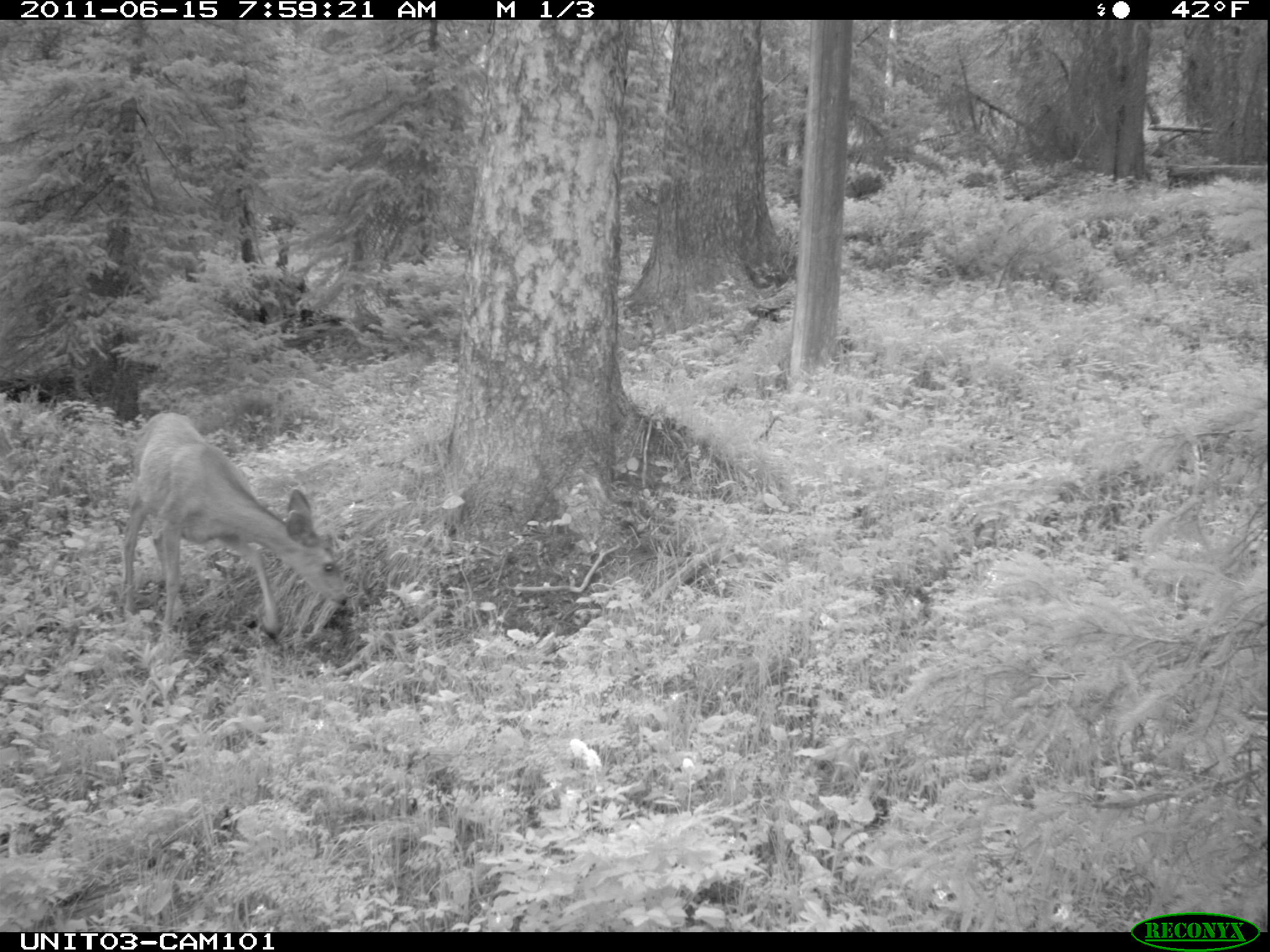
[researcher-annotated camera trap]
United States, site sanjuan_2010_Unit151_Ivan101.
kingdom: Animalia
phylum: Chordata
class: Mammalia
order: Artiodactyla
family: Cervidae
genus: Odocoileus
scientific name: Odocoileus hemionus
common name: mule deer